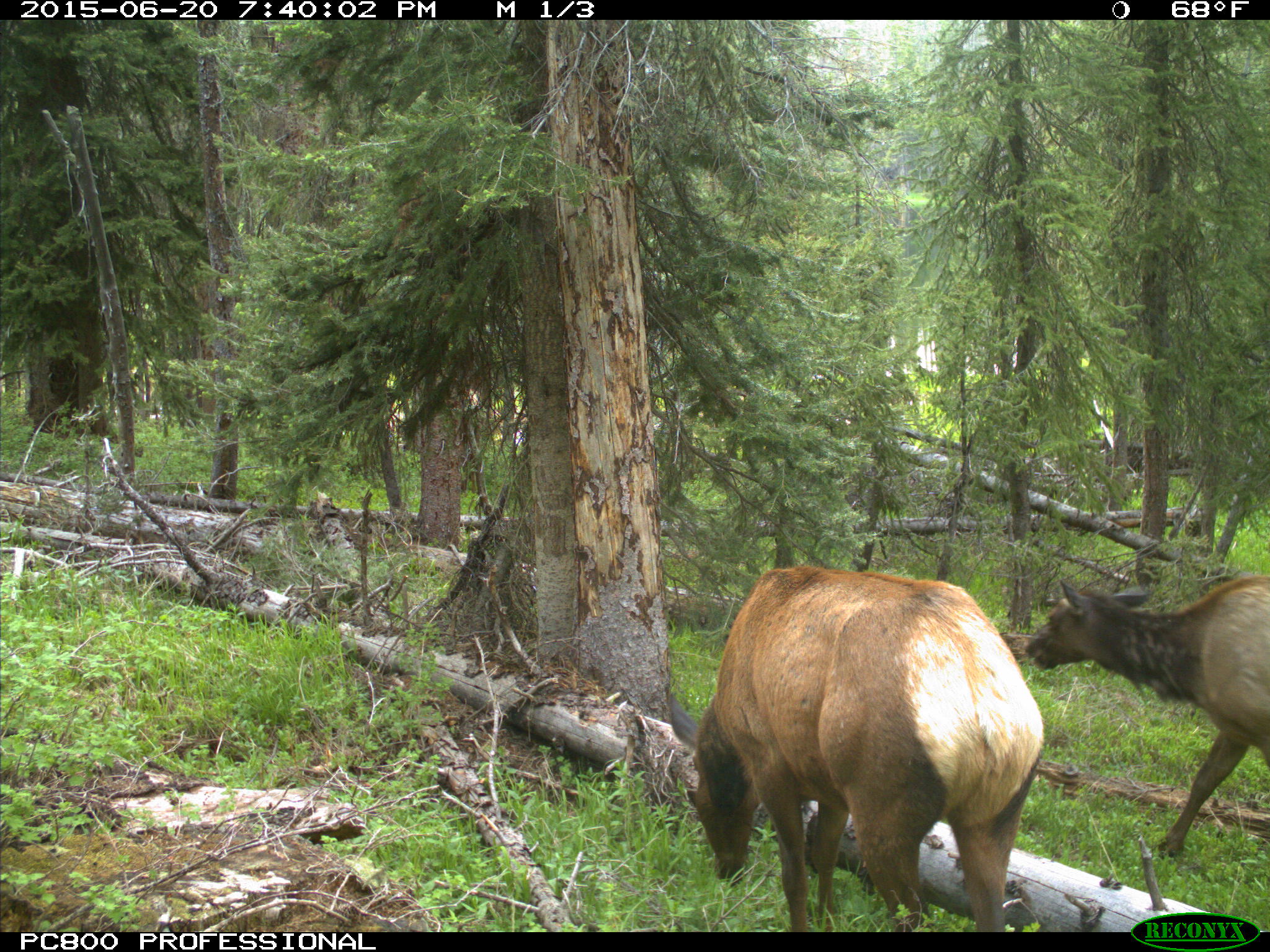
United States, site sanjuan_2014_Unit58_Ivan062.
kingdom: Animalia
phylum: Chordata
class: Mammalia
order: Artiodactyla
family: Cervidae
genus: Cervus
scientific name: Cervus elaphus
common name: red deer